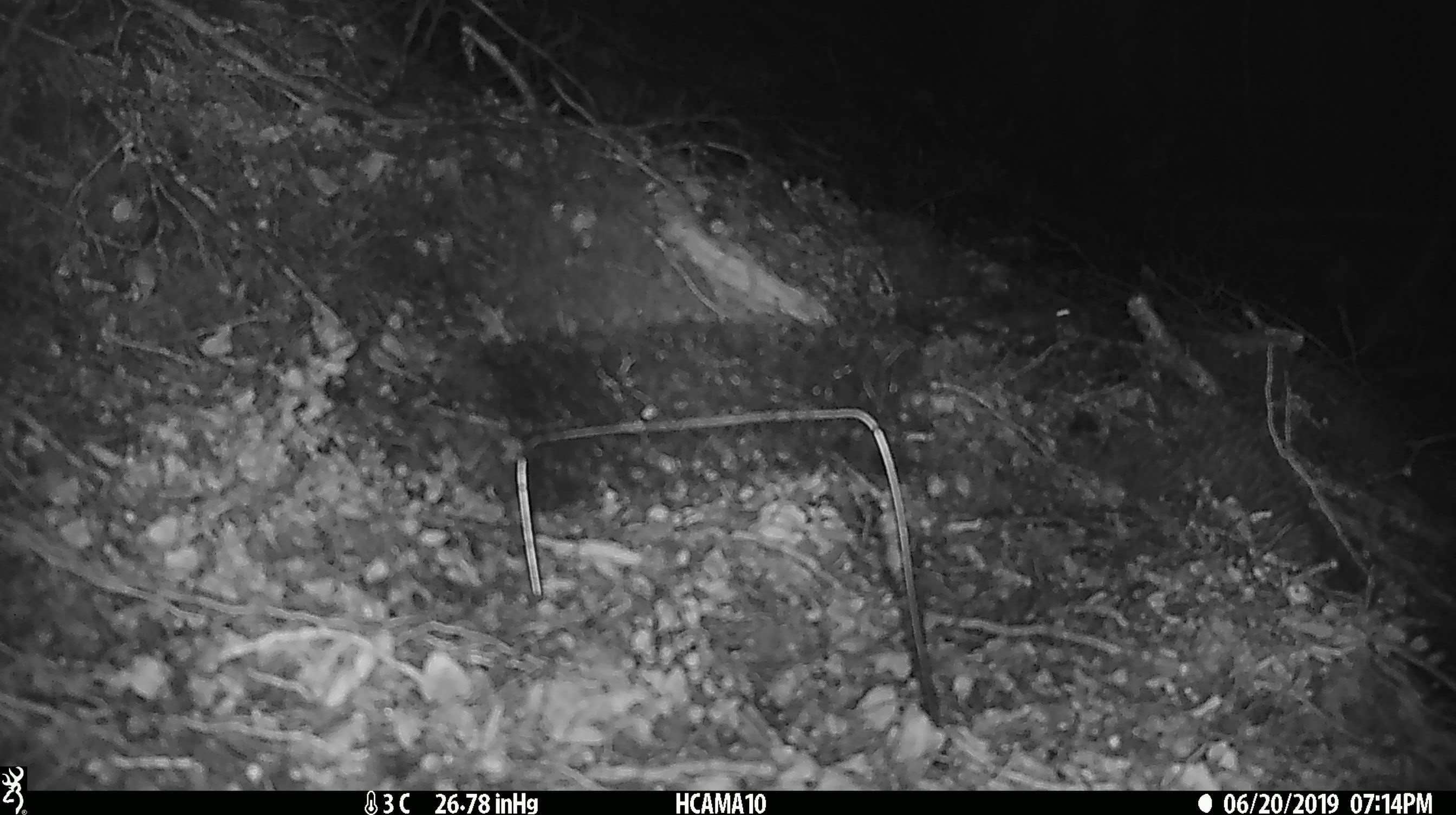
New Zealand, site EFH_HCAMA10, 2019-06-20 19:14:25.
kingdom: Animalia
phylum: Chordata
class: Mammalia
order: Rodentia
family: Muridae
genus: Mus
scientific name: Mus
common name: mouse